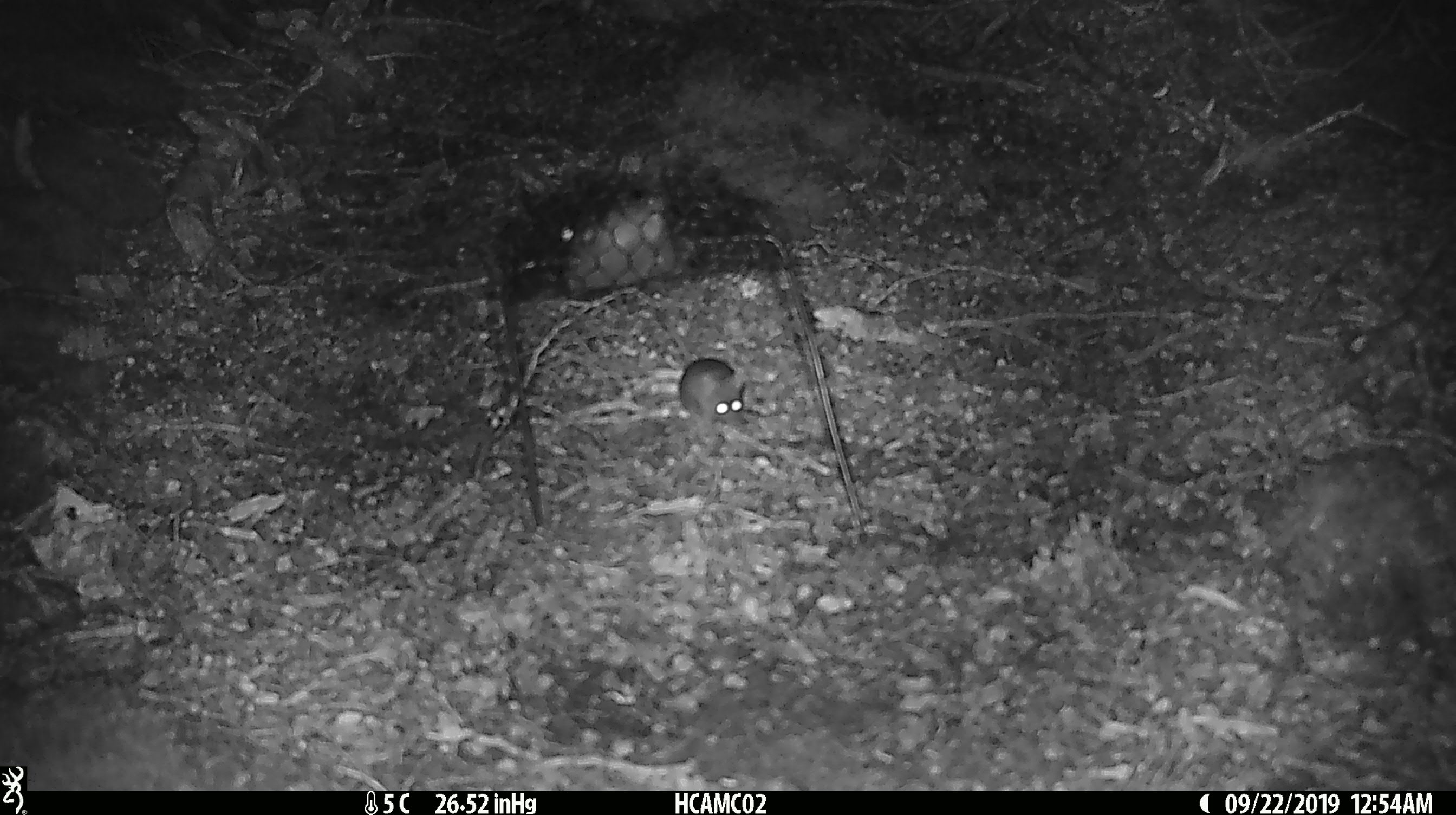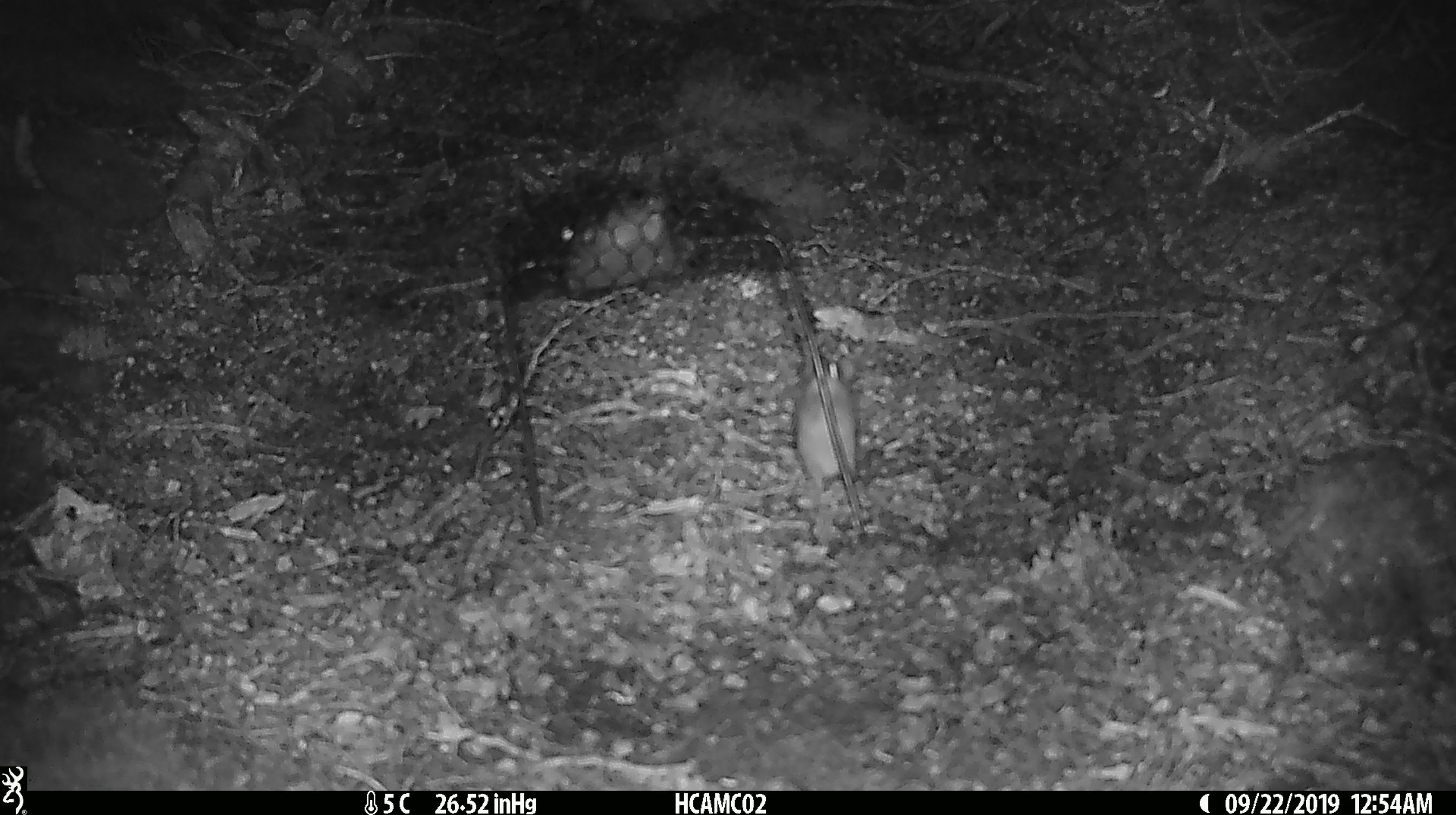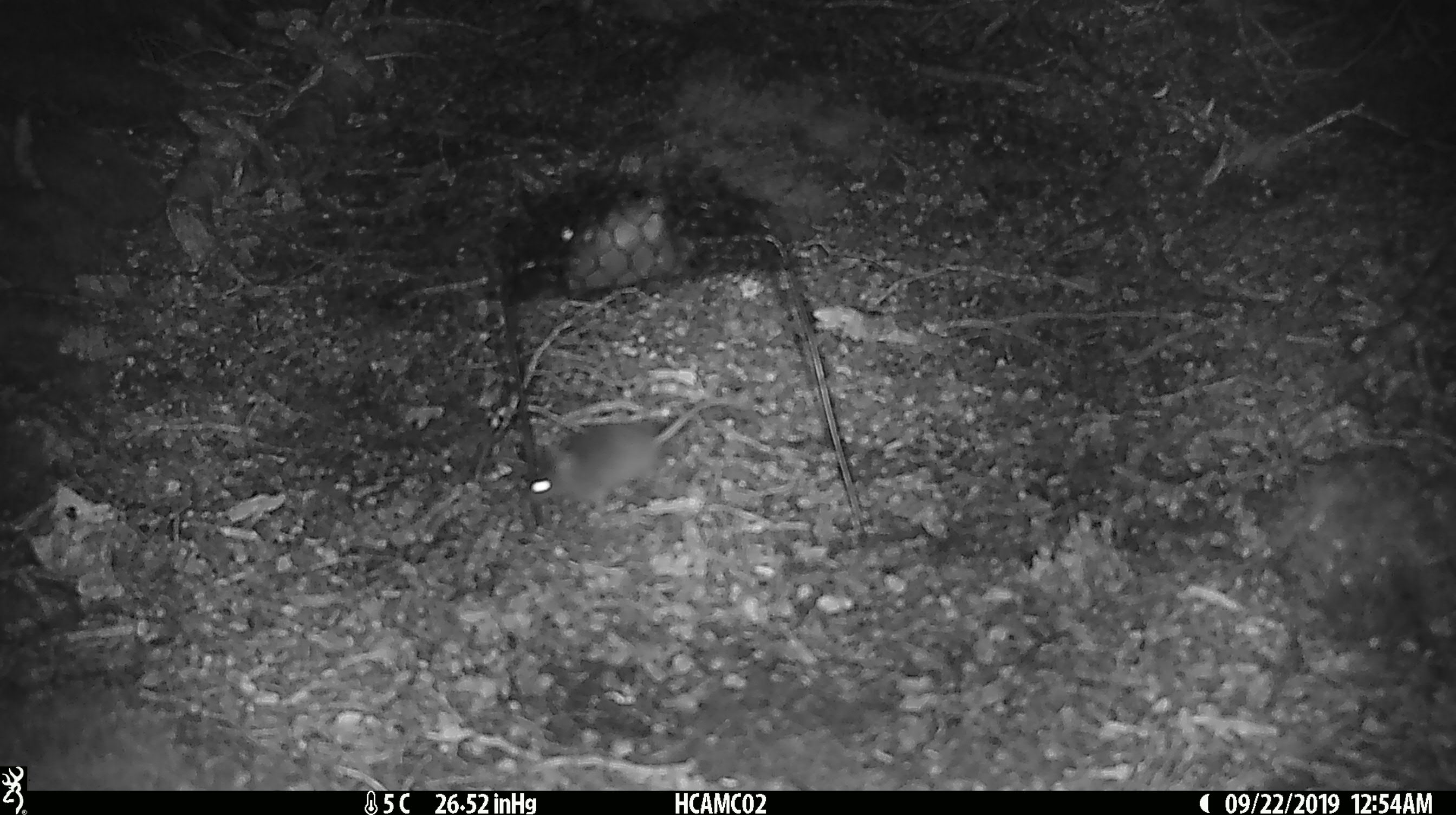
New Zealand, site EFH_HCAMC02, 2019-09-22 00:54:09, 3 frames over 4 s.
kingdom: Animalia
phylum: Chordata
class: Mammalia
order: Rodentia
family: Muridae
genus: Mus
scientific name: Mus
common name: mouse